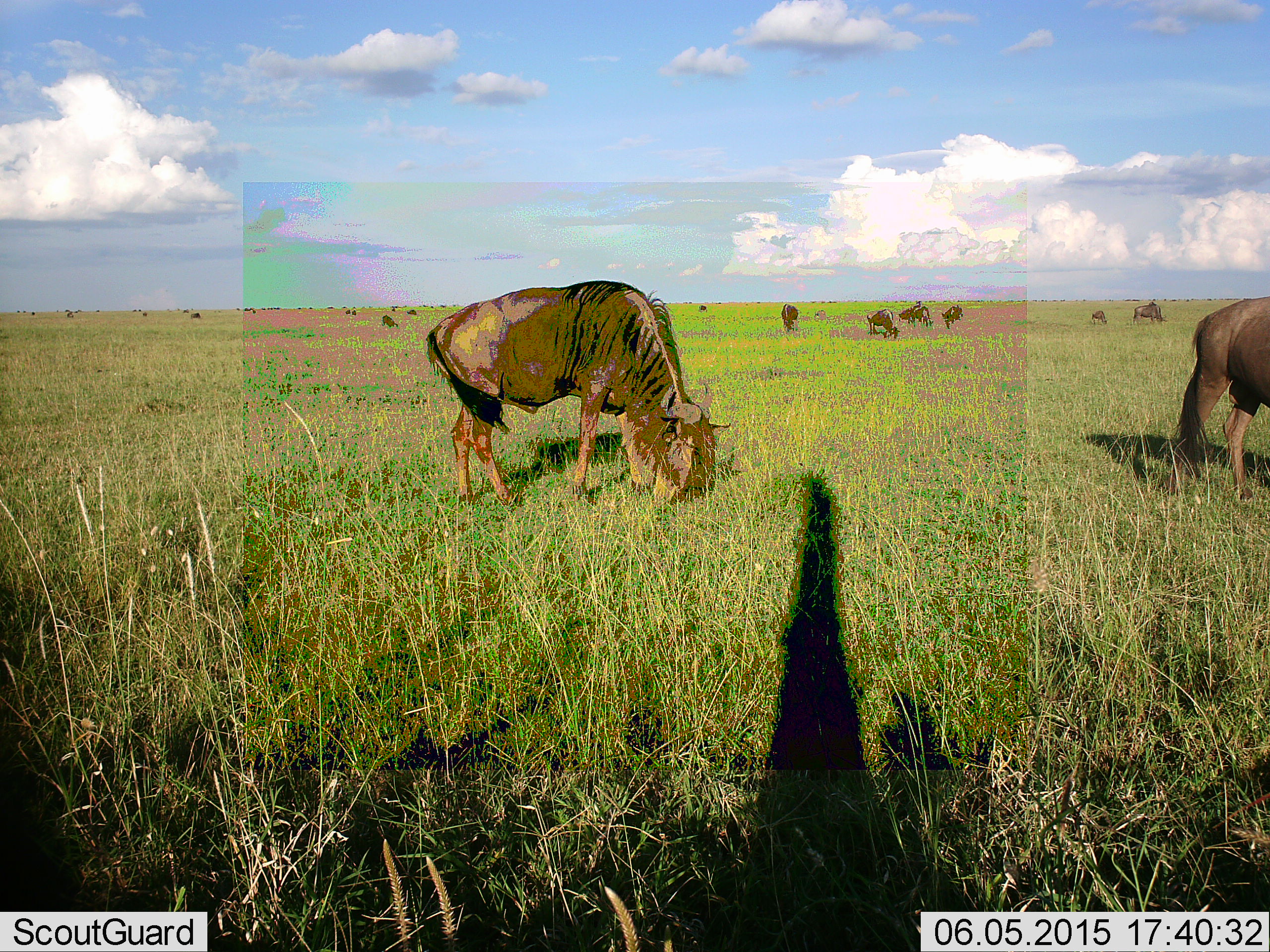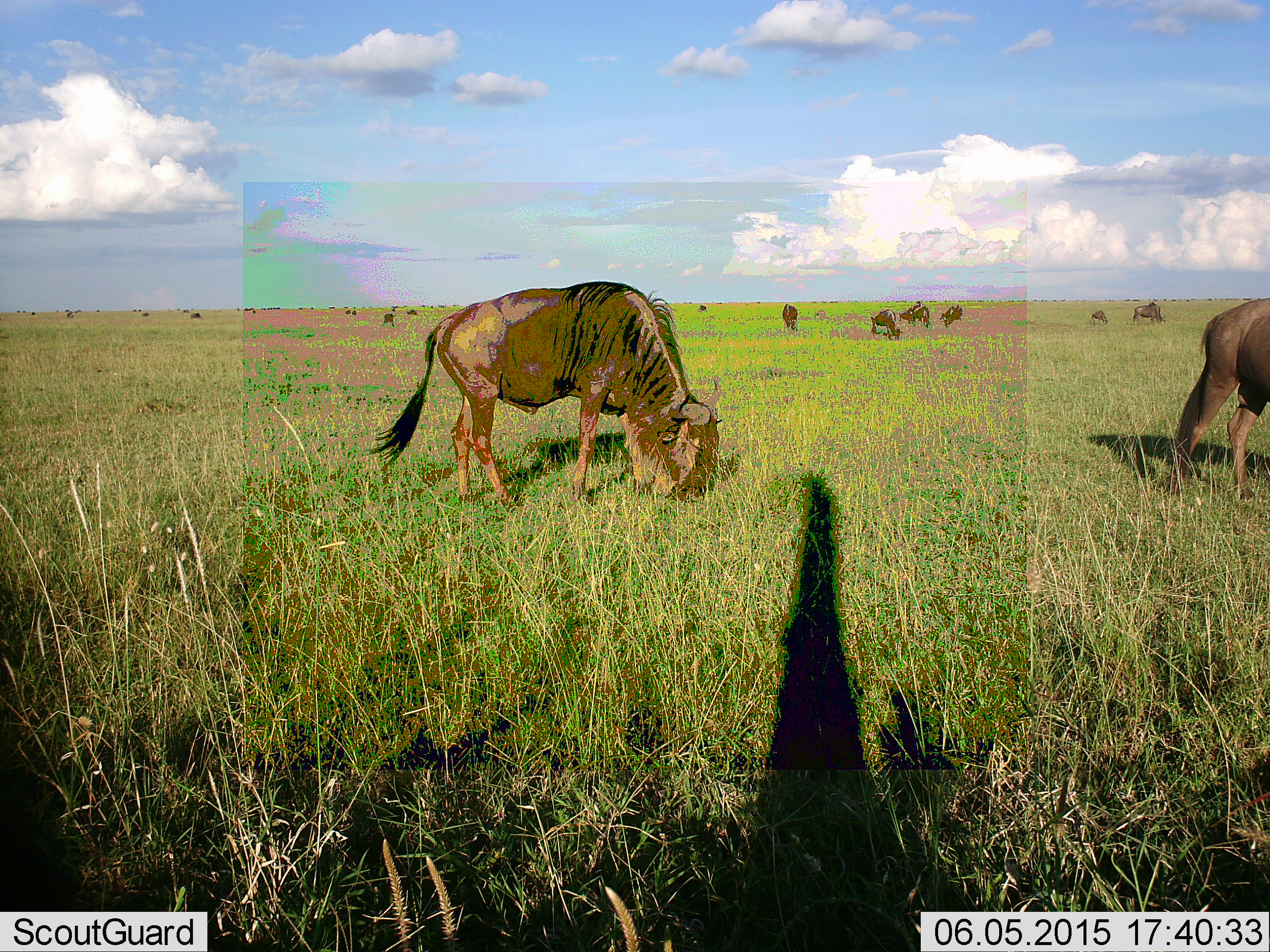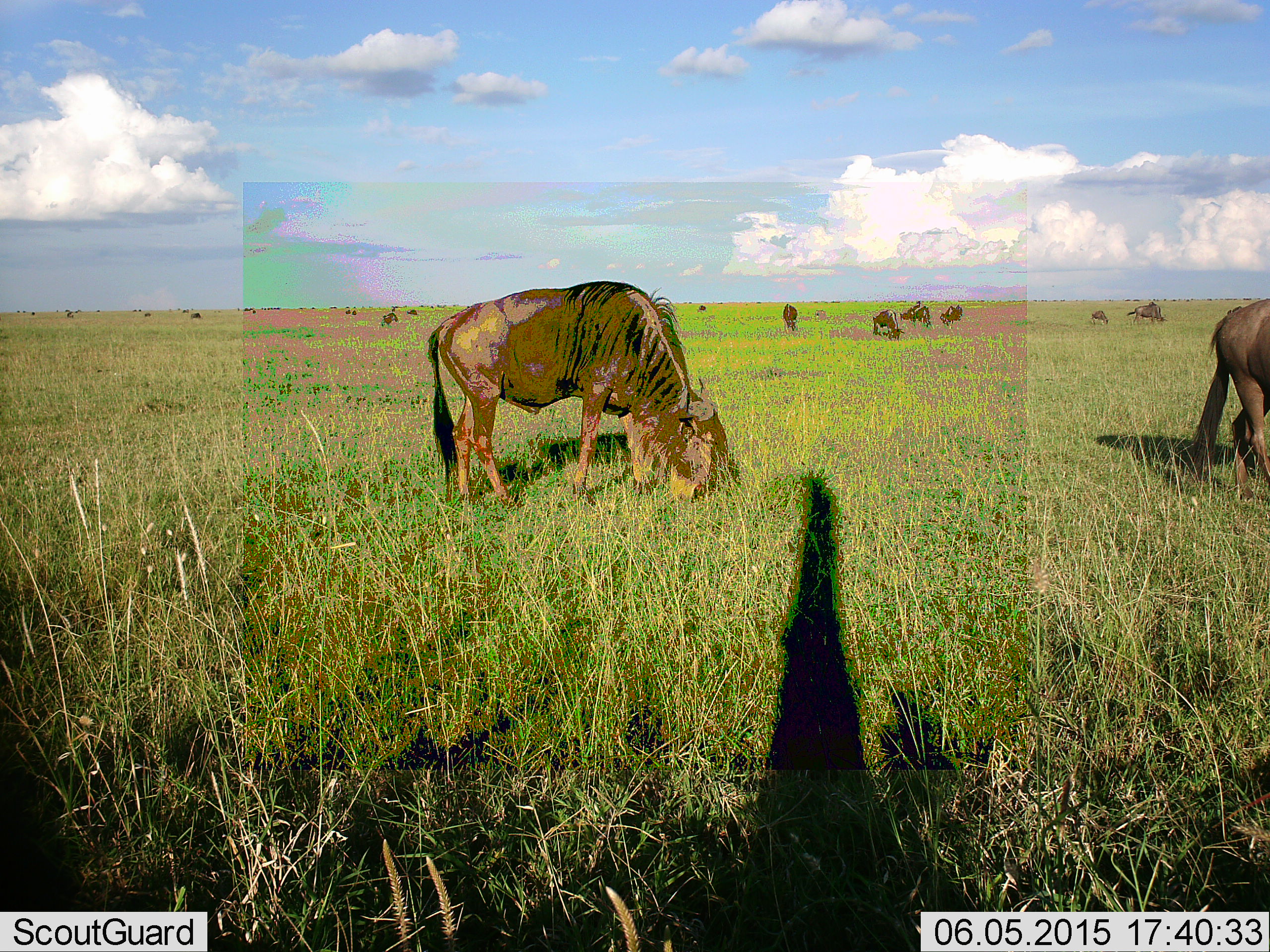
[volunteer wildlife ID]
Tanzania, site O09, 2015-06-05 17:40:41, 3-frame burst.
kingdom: Animalia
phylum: Chordata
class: Mammalia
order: Artiodactyla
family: Bovidae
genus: Connochaetes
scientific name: Connochaetes taurinus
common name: blue wildebeest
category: wildebeest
Wildebeest (blue wildebeest) (Connochaetes taurinus), count 11-50. Behavior (volunteer vote fractions): standing 40%, resting 10%, moving 20%, interacting 0%. Young present (vote fraction): 0%. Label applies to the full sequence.